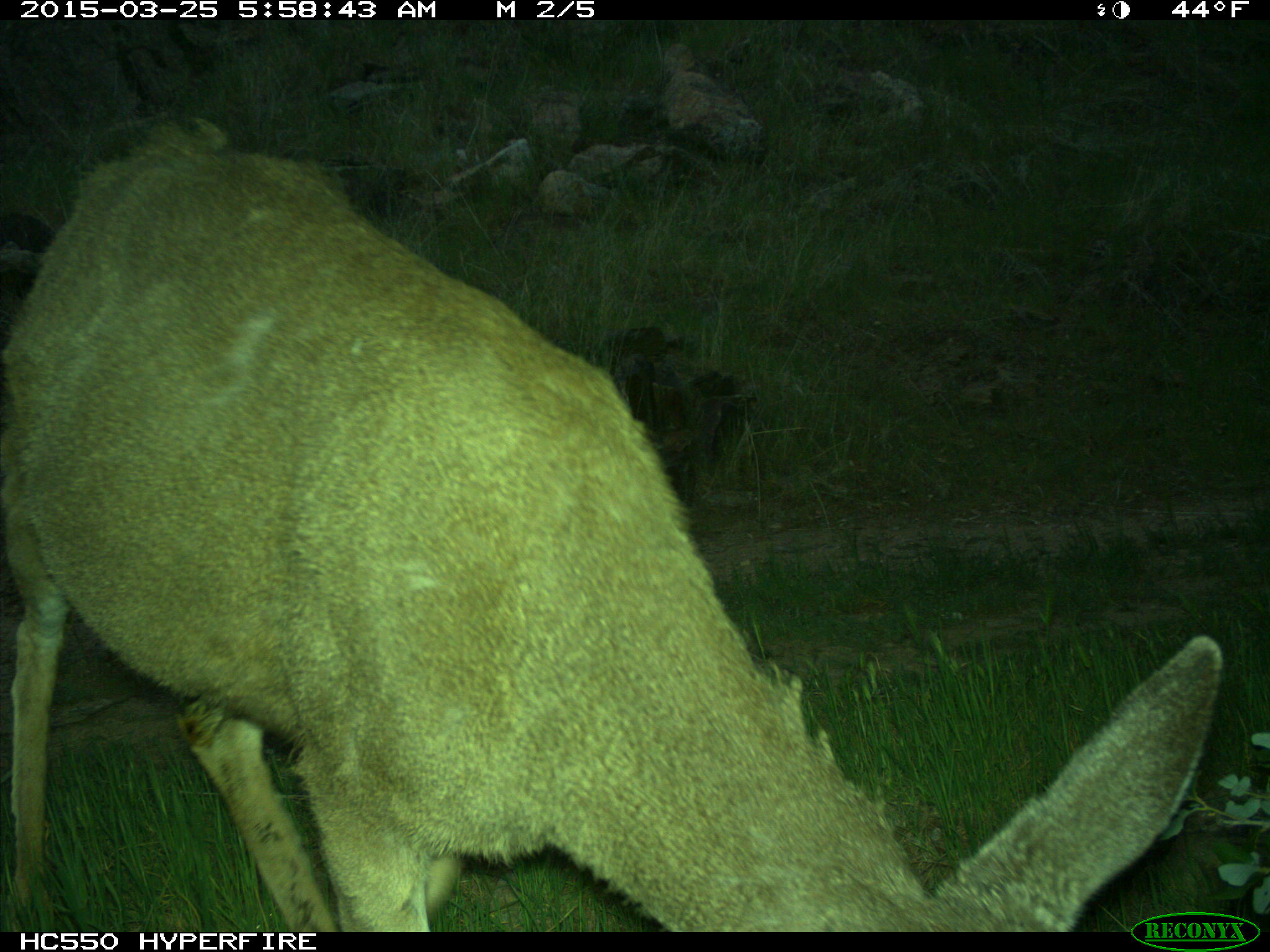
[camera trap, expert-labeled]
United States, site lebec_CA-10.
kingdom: Animalia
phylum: Chordata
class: Mammalia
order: Artiodactyla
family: Cervidae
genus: Odocoileus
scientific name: Odocoileus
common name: deer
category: unidentified deer